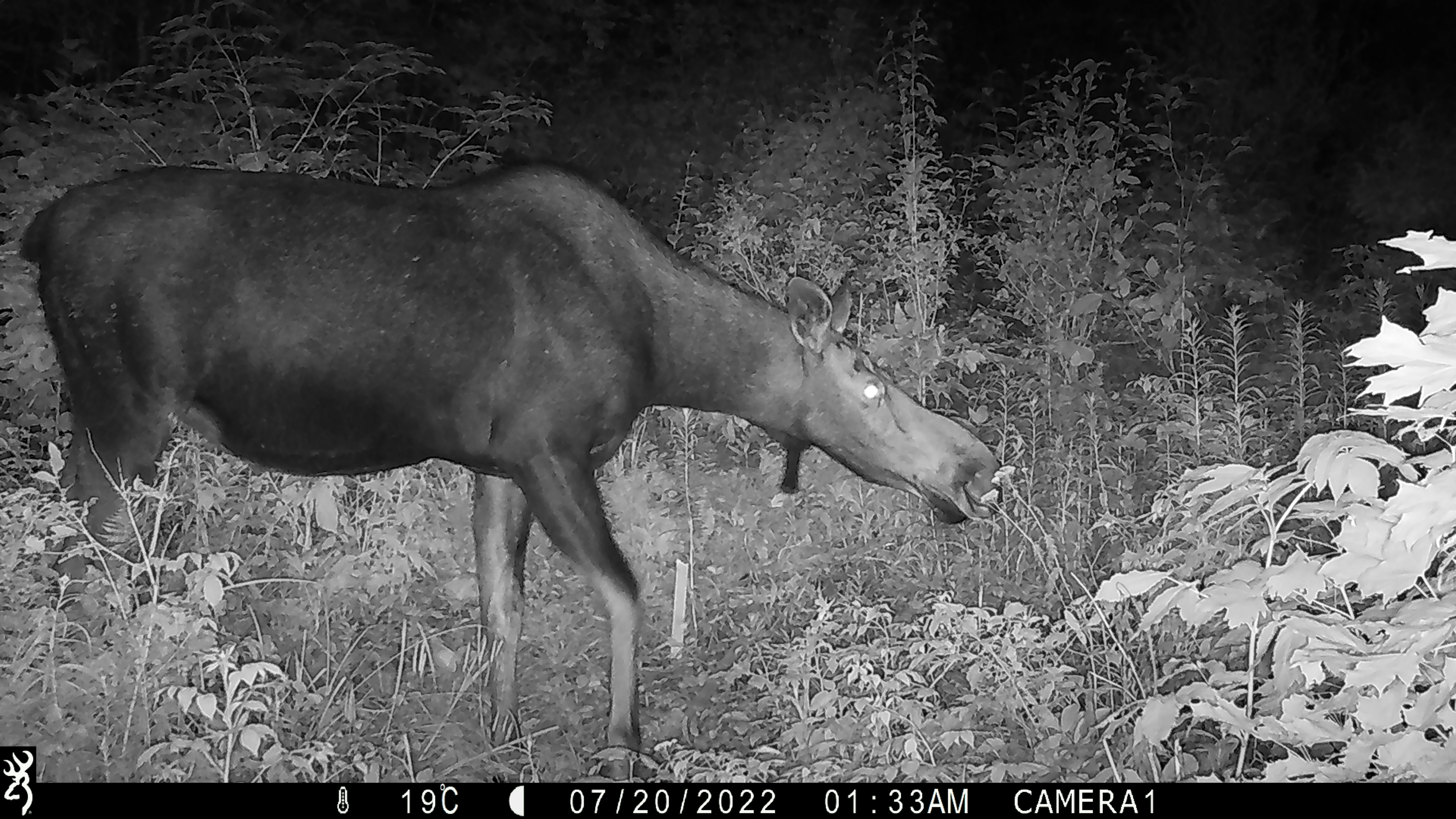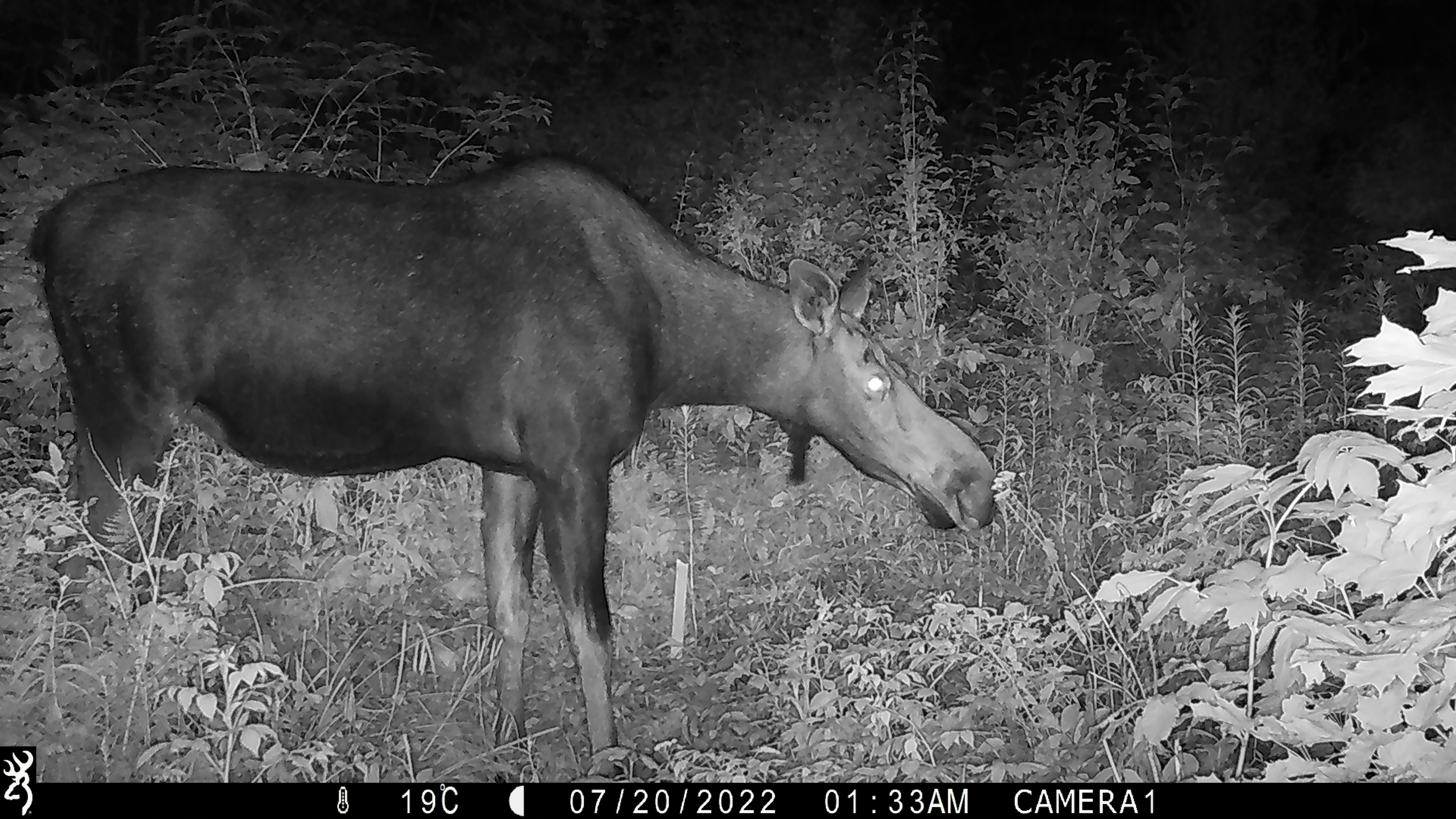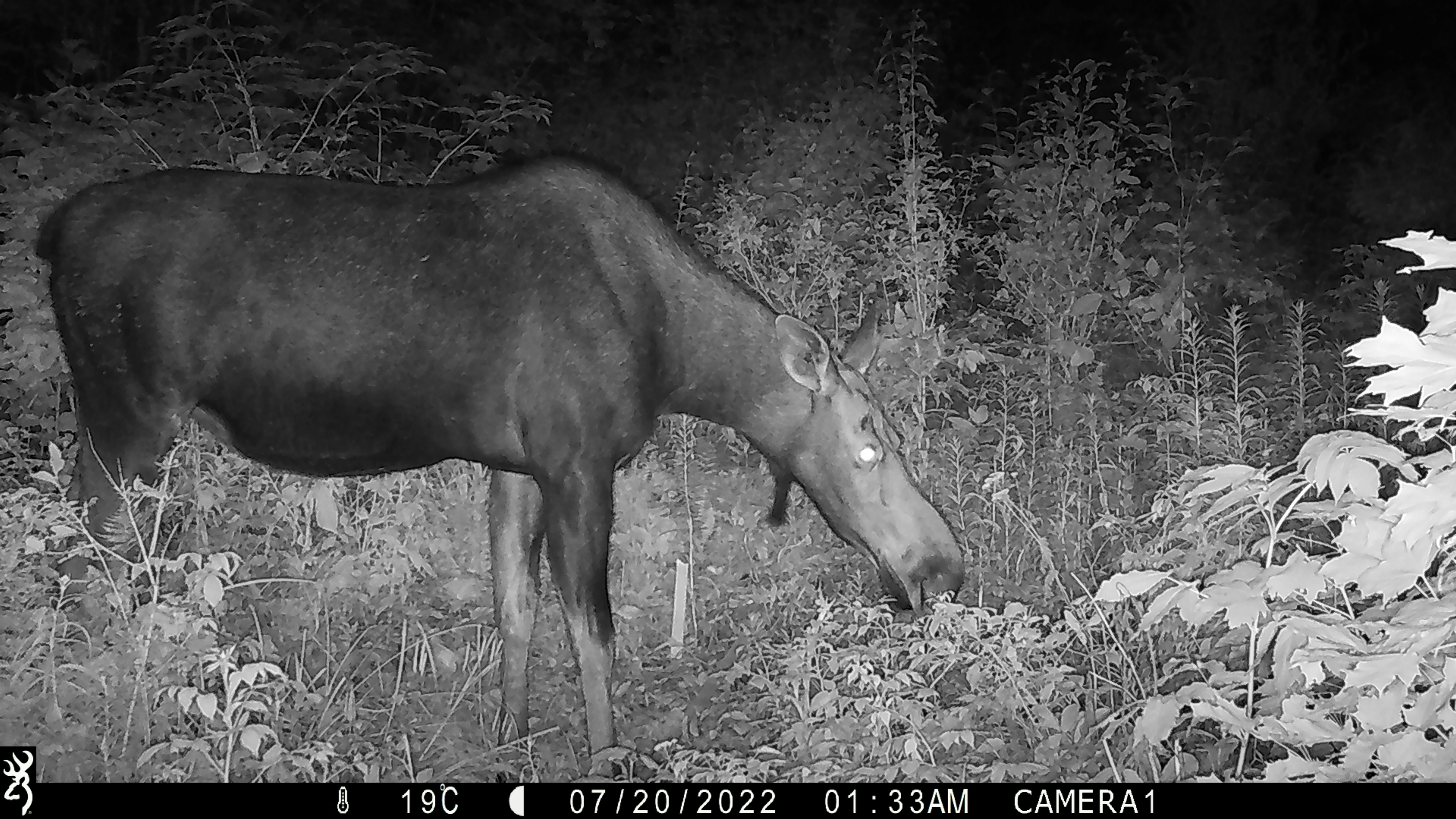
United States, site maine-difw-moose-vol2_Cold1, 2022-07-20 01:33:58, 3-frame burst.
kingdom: Animalia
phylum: Chordata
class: Mammalia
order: Artiodactyla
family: Cervidae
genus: Alces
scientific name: Alces alces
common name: moose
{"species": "moose (Alces alces)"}